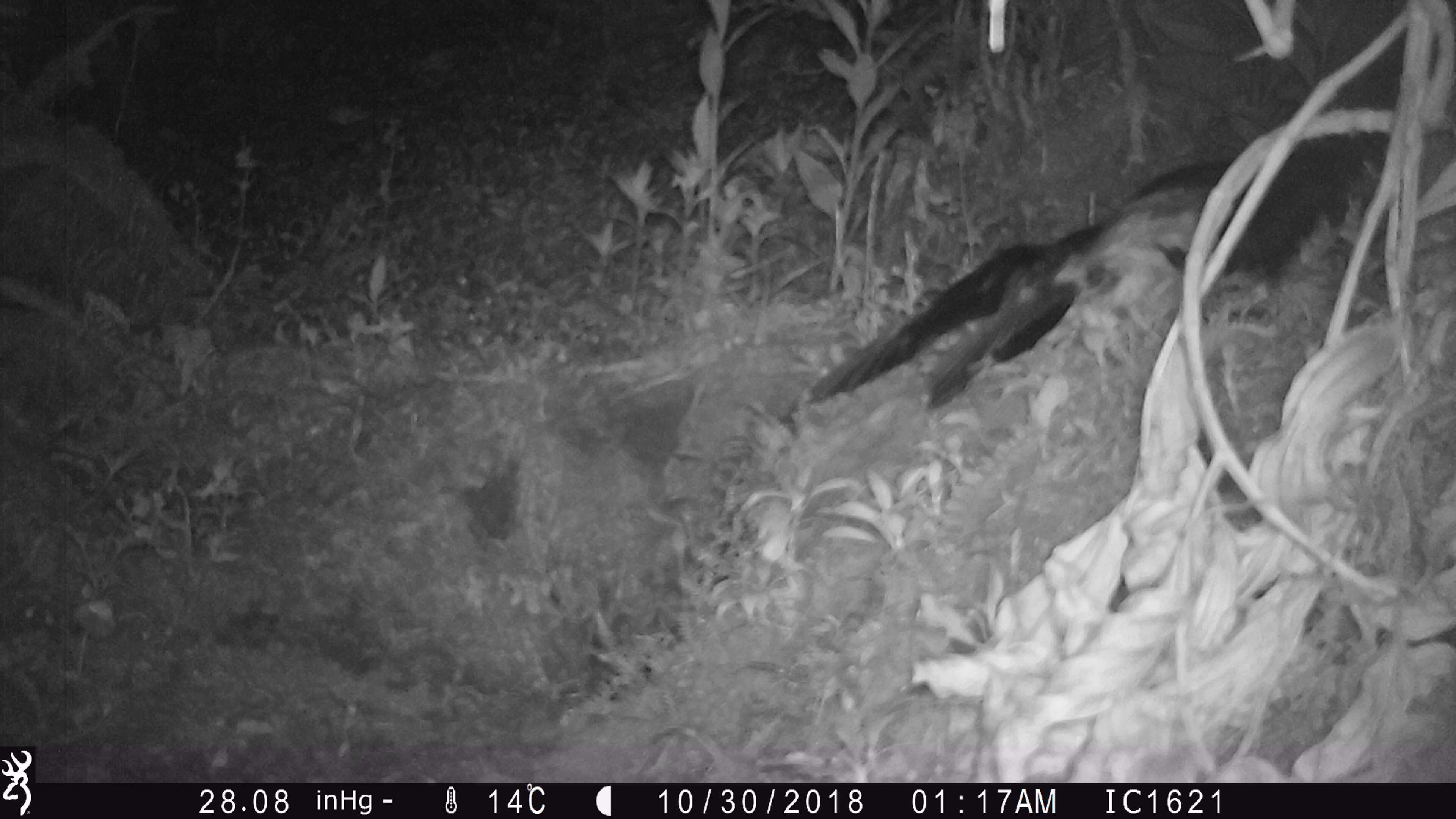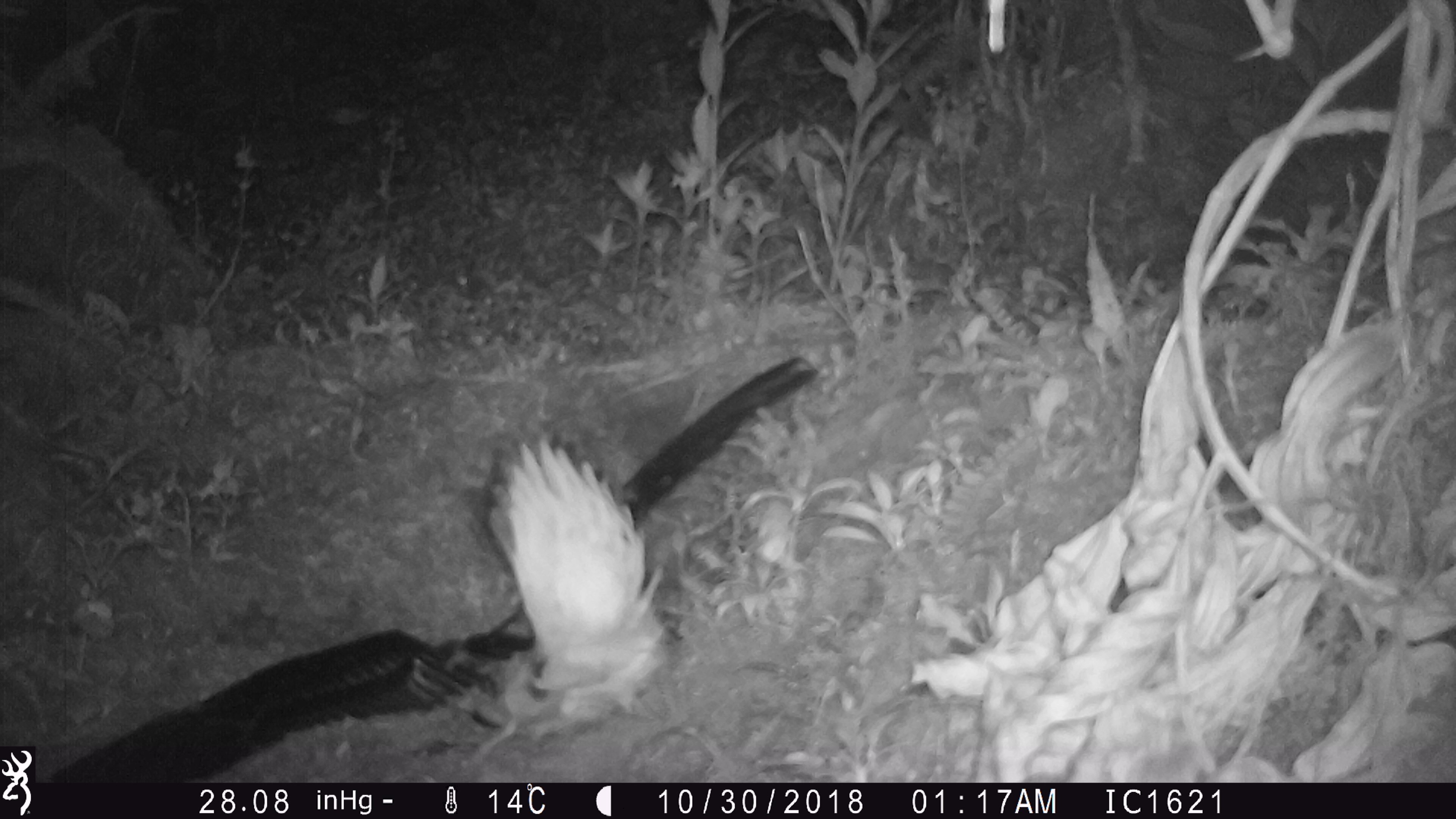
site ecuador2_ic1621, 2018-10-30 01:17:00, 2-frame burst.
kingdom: Animalia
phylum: Chordata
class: Aves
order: Procellariiformes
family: Procellariidae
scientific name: Procellariidae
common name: petrel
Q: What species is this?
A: Petrel (Procellariidae).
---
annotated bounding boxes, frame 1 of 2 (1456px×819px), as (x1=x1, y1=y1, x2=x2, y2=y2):
petrel: (x1=811, y1=151, x2=1340, y2=419)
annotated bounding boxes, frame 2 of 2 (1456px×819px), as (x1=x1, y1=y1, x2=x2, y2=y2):
petrel: (x1=49, y1=342, x2=822, y2=781)